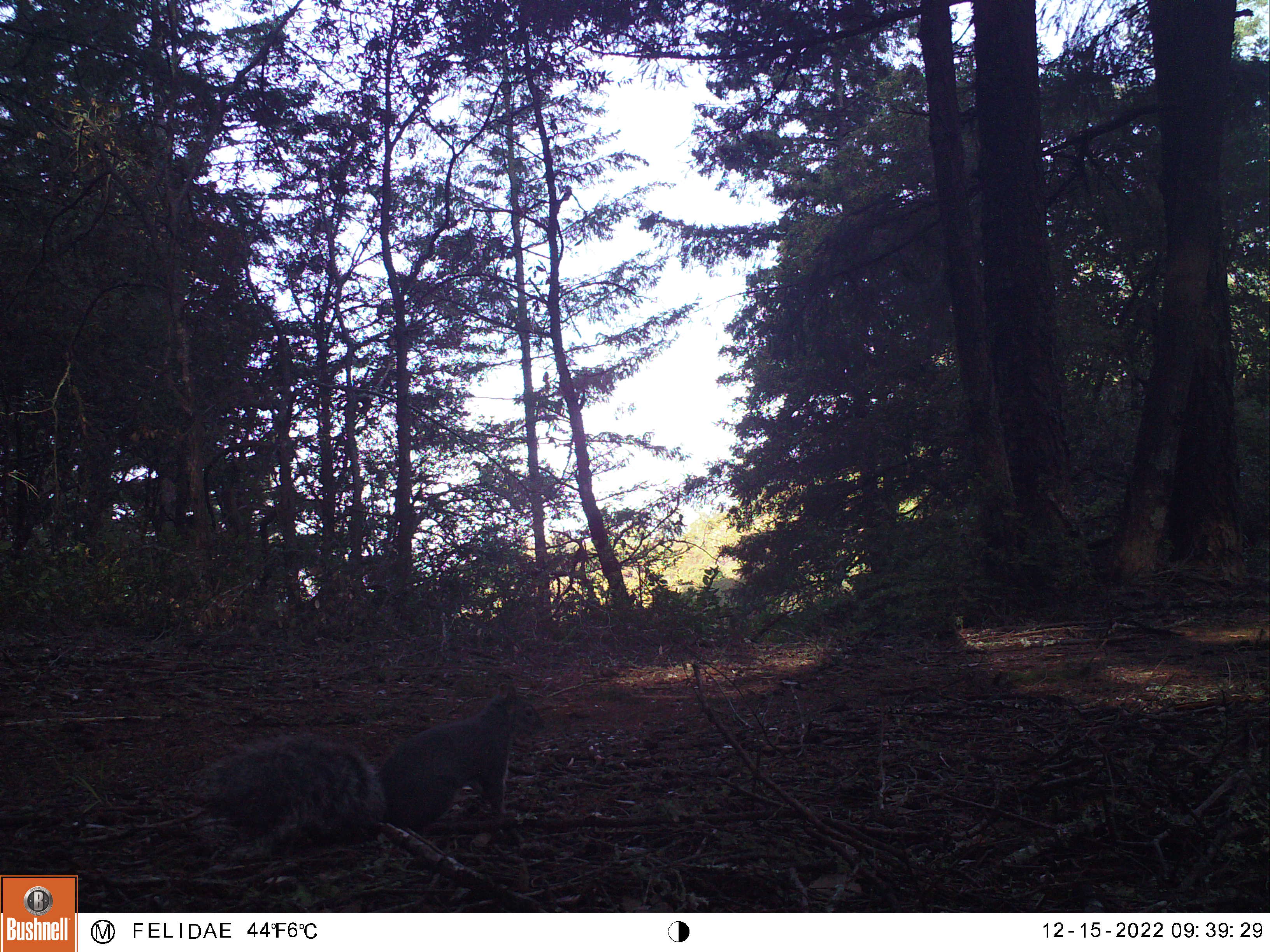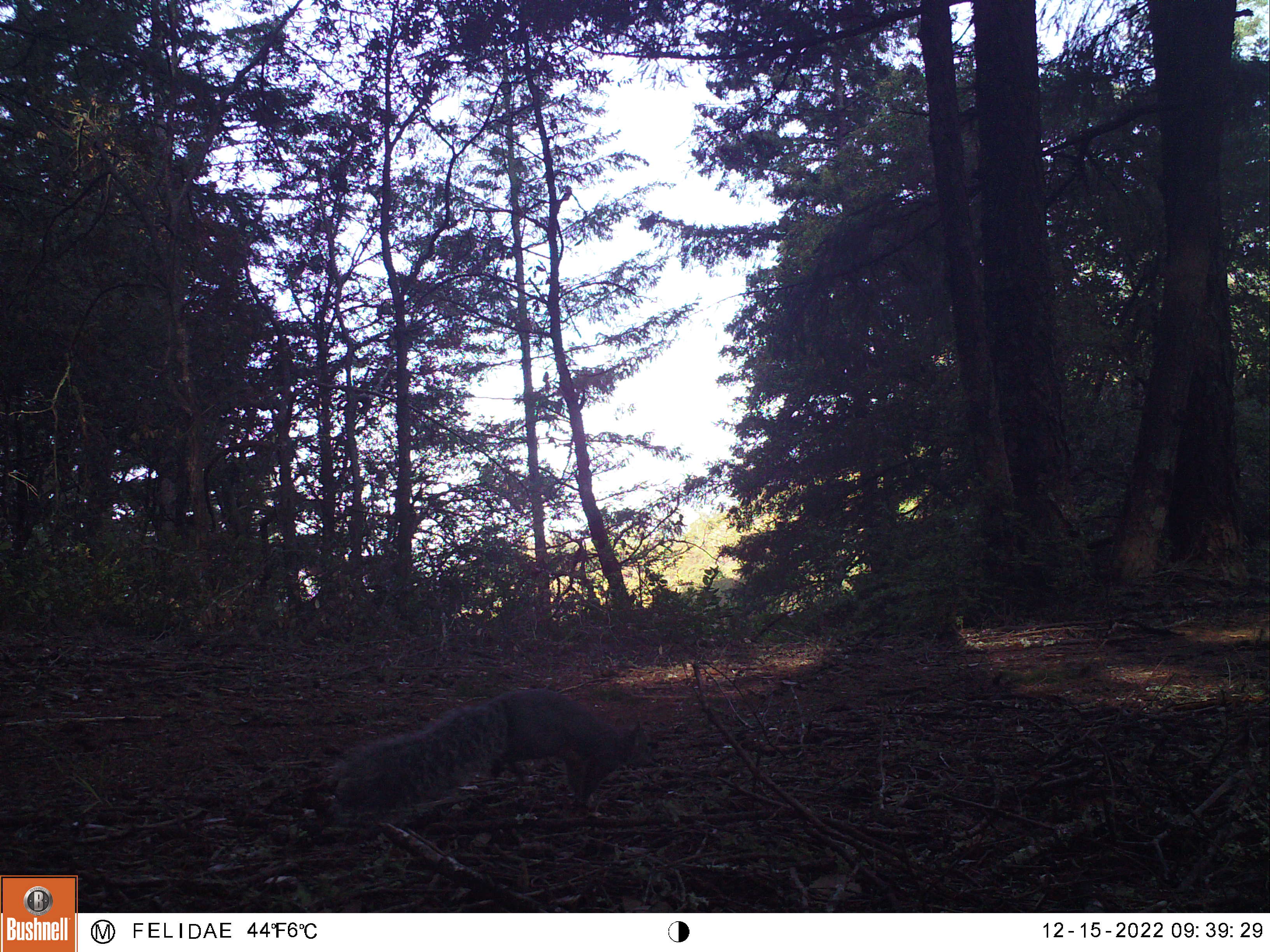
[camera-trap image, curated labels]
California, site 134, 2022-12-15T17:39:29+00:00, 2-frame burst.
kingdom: Animalia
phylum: Chordata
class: Mammalia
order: Rodentia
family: Sciuridae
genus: Sciurus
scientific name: Sciurus griseus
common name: western gray squirrel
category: western grey squirrel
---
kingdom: Animalia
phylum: Chordata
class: Mammalia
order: Rodentia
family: Sciuridae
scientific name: Sciuridae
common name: squirrel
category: unknown squirrel